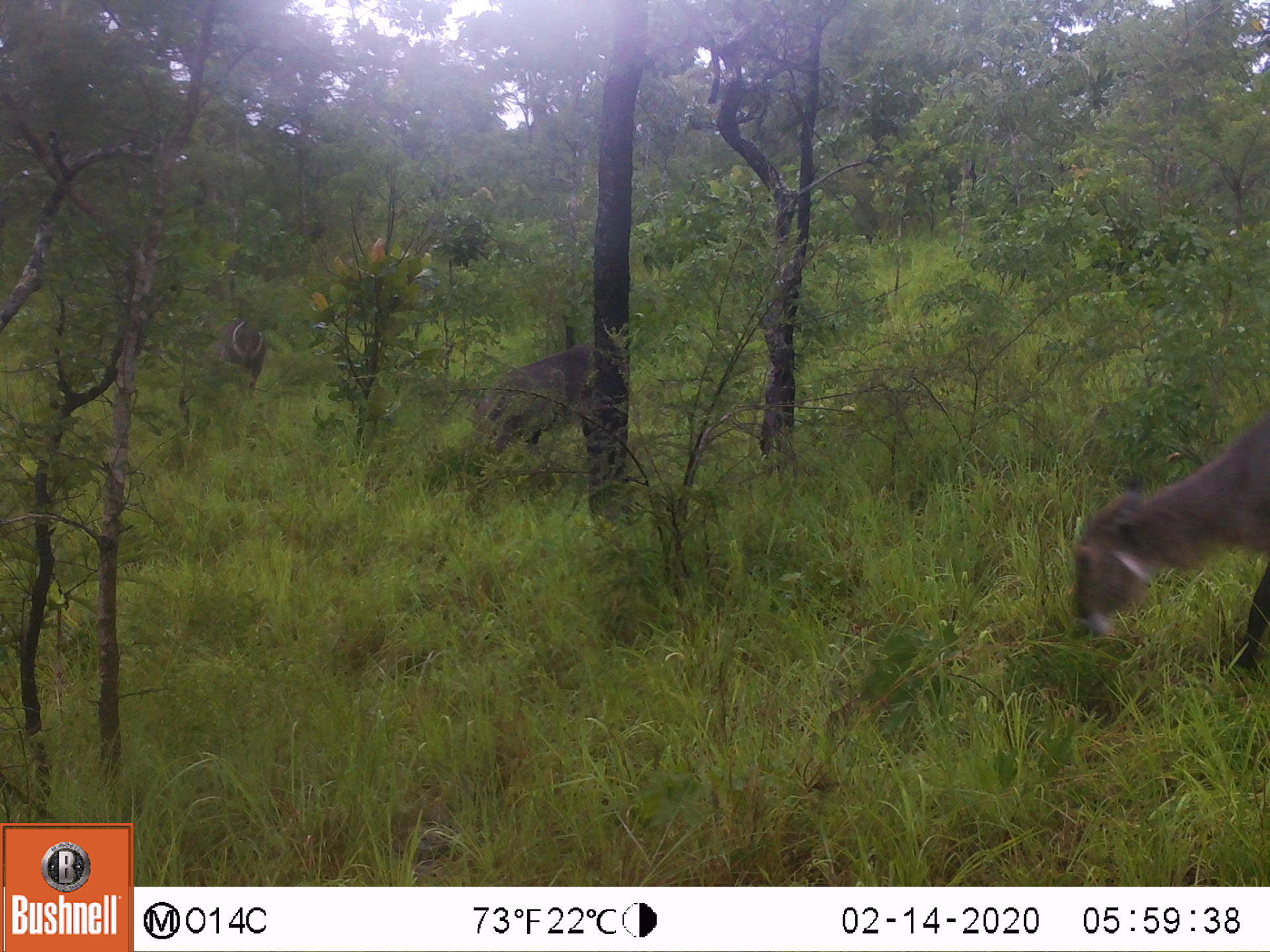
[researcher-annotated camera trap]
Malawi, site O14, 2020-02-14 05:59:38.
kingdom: Animalia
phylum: Chordata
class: Mammalia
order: Artiodactyla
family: Bovidae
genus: Kobus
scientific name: Kobus ellipsiprymnus ellipsiprymnus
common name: common waterbuck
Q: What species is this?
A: Common waterbuck (Kobus ellipsiprymnus ellipsiprymnus).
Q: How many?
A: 3.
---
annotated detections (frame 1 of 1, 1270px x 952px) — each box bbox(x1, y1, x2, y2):
common waterbuck: bbox(1067, 406, 1262, 658); bbox(454, 342, 602, 463); bbox(219, 315, 270, 401)